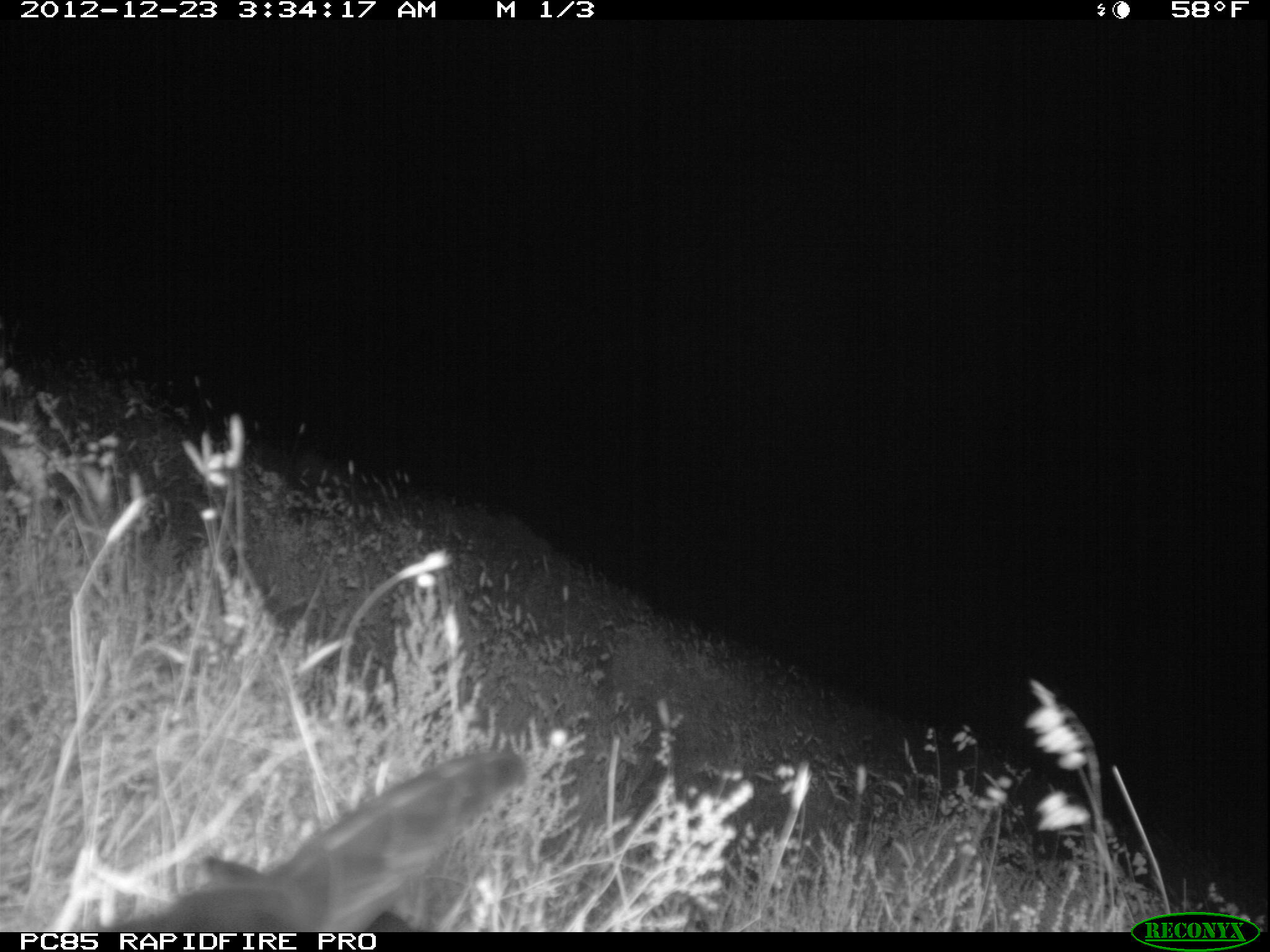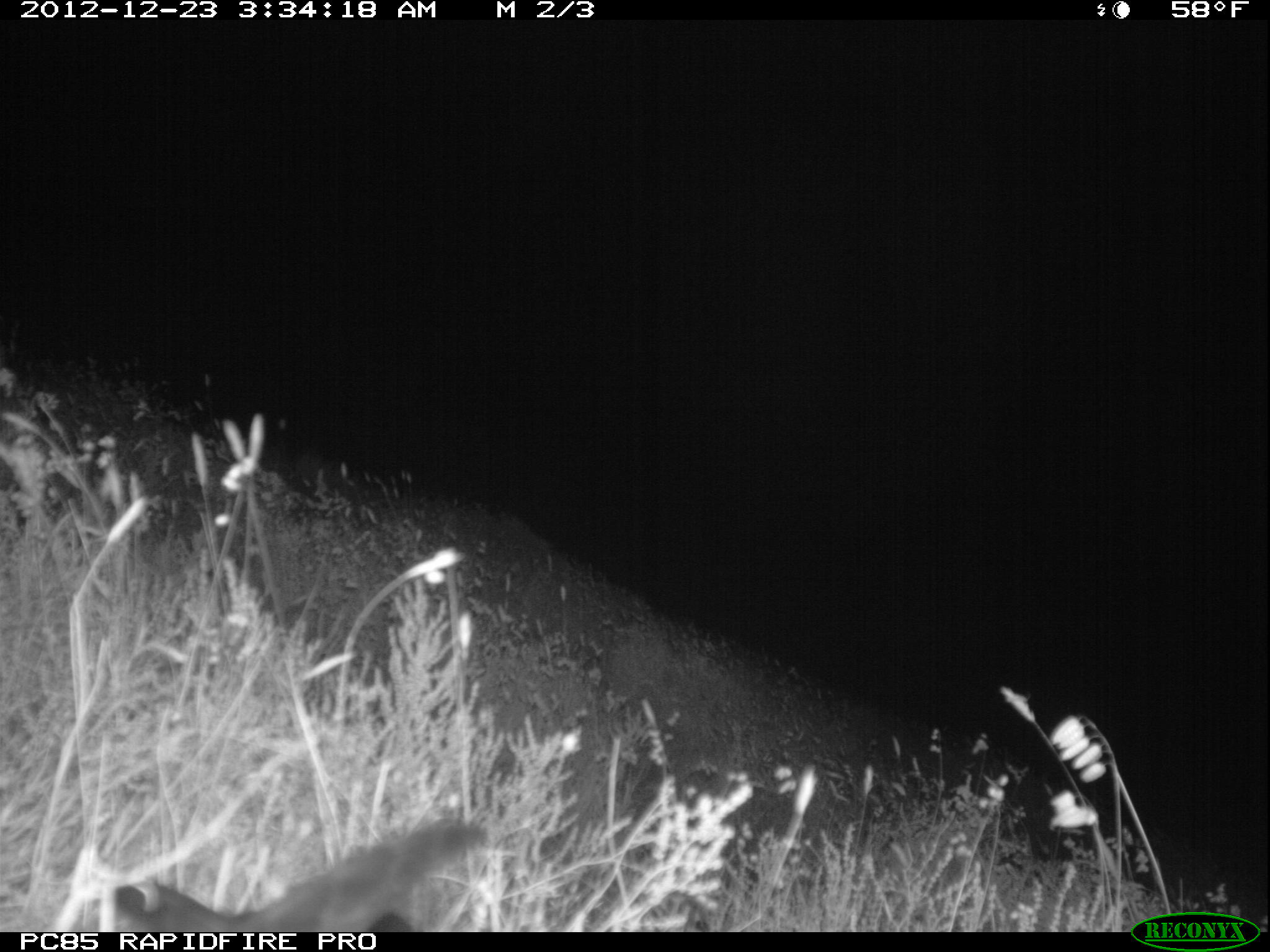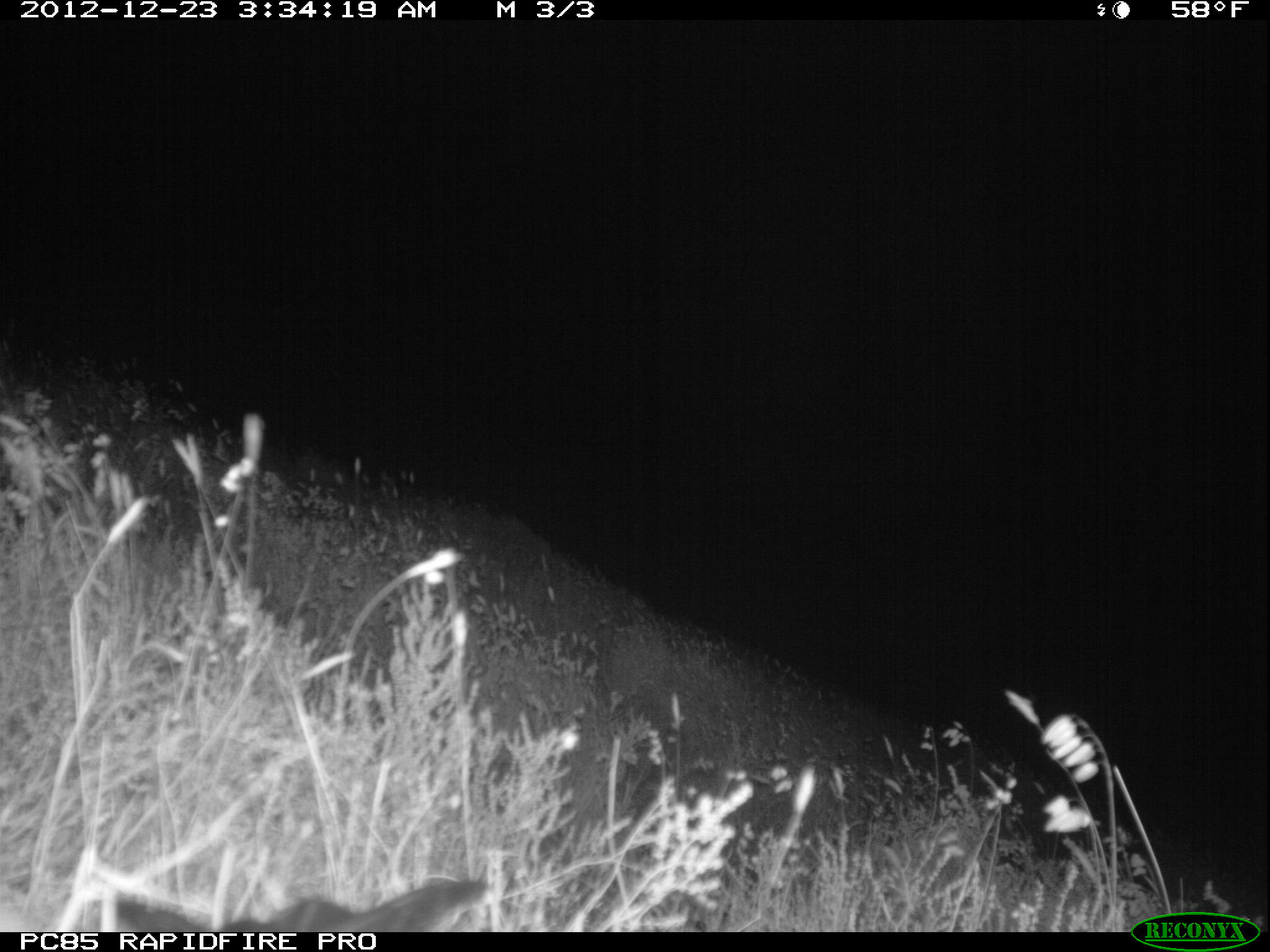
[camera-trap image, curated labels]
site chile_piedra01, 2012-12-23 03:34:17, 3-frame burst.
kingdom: Animalia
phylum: Chordata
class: Aves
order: Procellariiformes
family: Procellariidae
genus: Calonectris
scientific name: Calonectris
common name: shearwater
Shearwater (Calonectris).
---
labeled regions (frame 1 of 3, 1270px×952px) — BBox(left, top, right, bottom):
shearwater: BBox(80, 748, 539, 933)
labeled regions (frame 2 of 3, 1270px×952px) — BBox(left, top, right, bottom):
shearwater: BBox(102, 819, 491, 931)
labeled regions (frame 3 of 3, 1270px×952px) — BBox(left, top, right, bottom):
shearwater: BBox(105, 873, 510, 928)